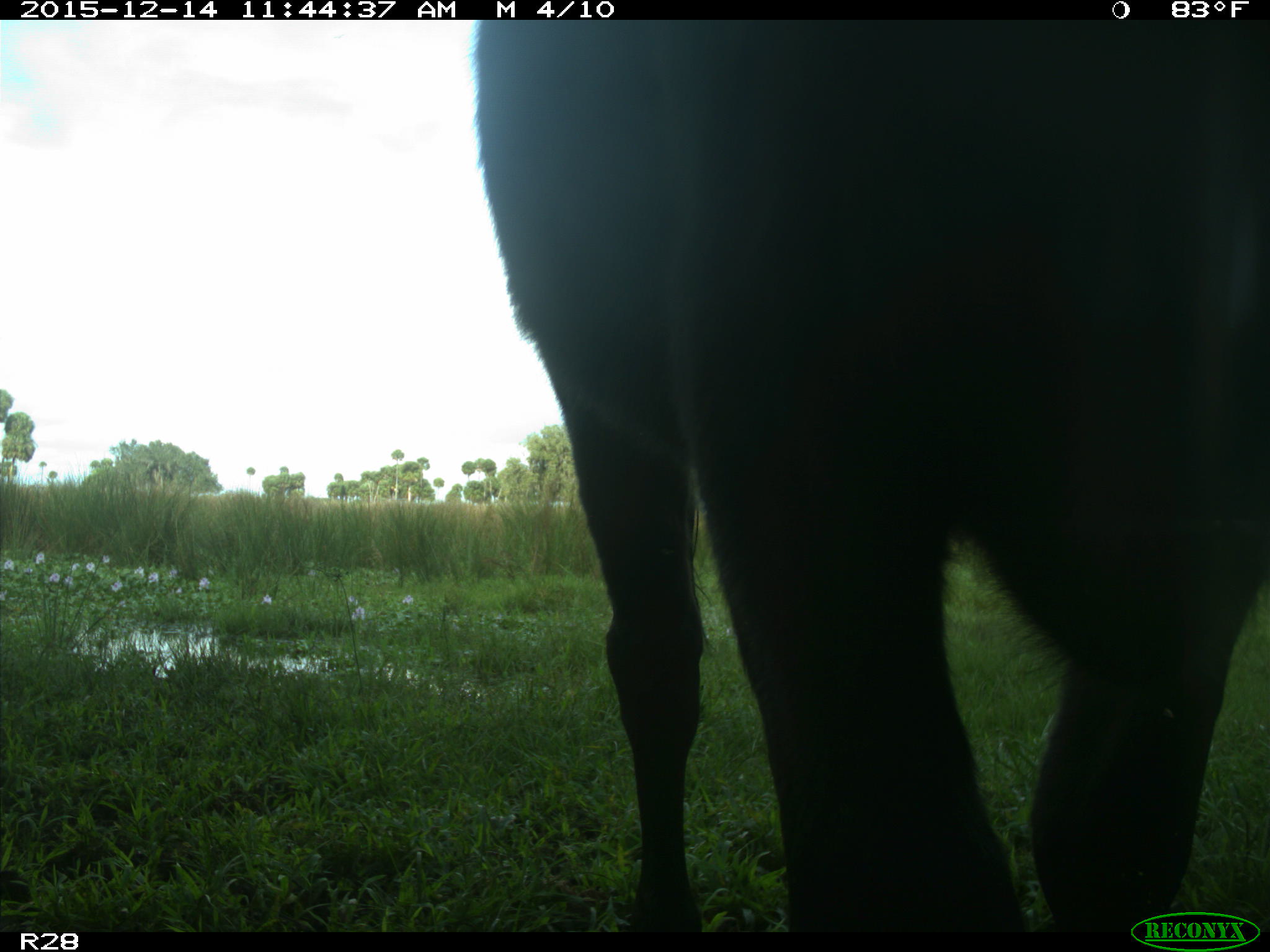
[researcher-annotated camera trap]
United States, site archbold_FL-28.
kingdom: Animalia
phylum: Chordata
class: Mammalia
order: Artiodactyla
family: Bovidae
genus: Bos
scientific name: Bos taurus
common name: domestic cow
Bos taurus (domestic cow).